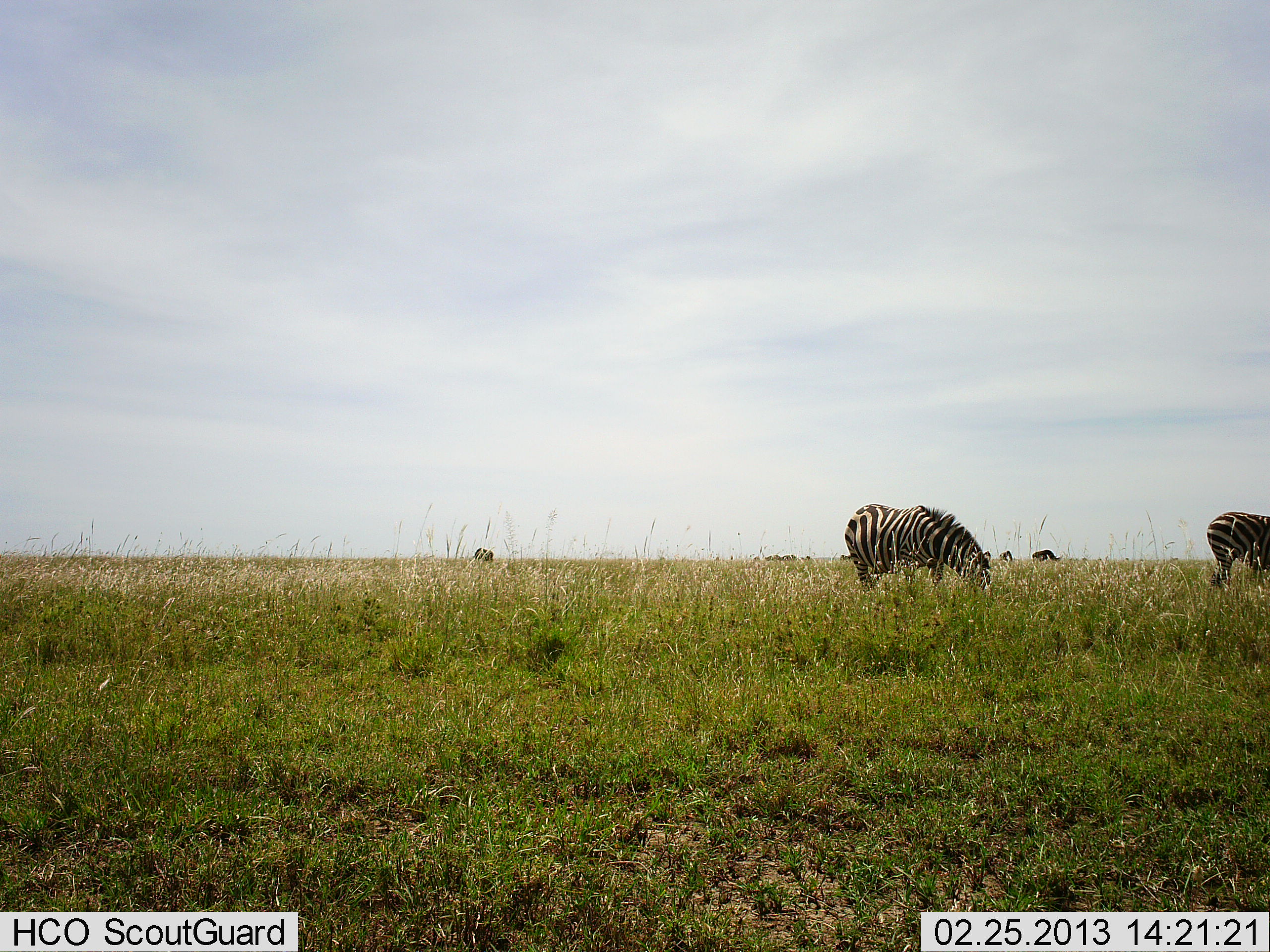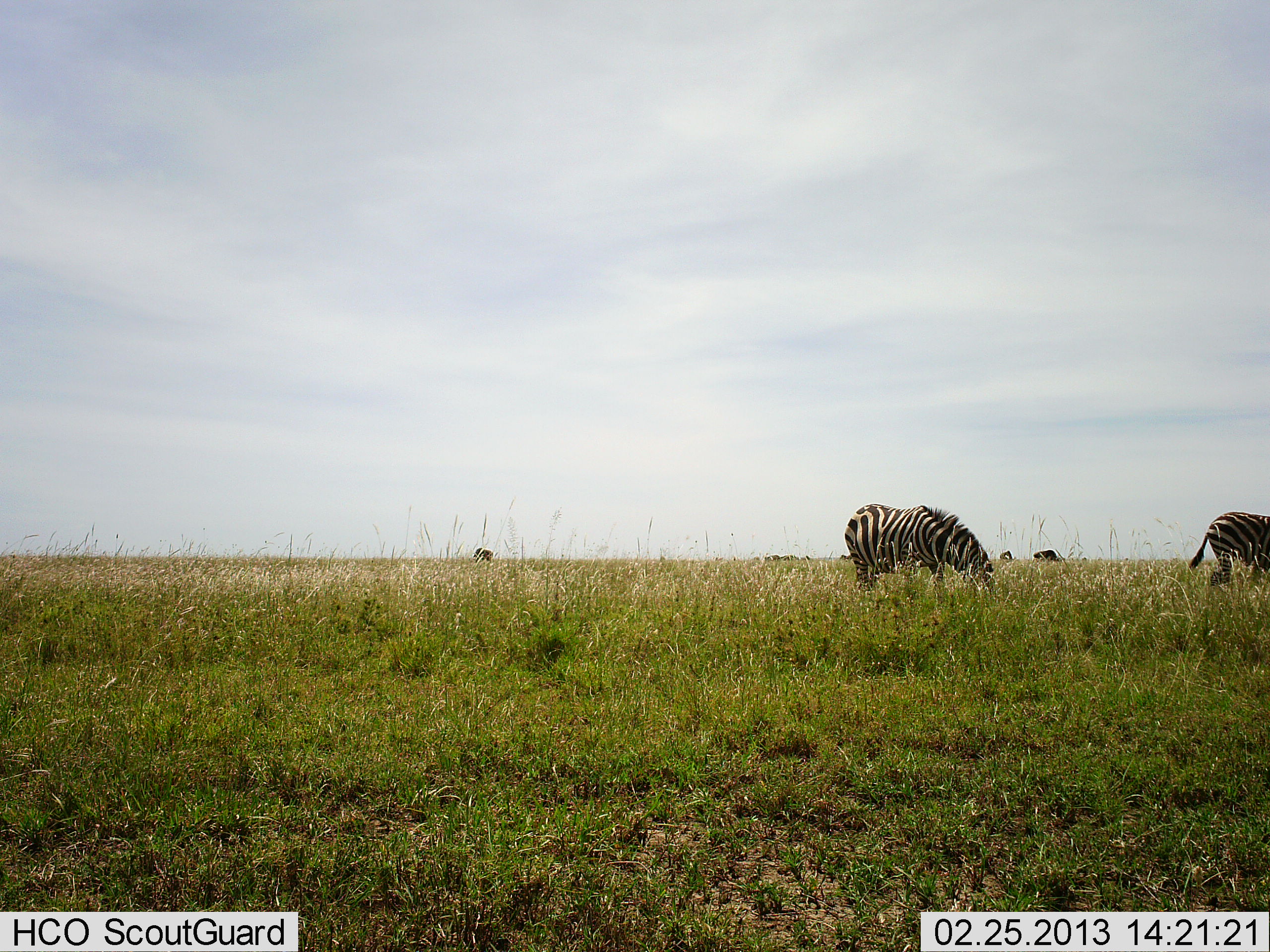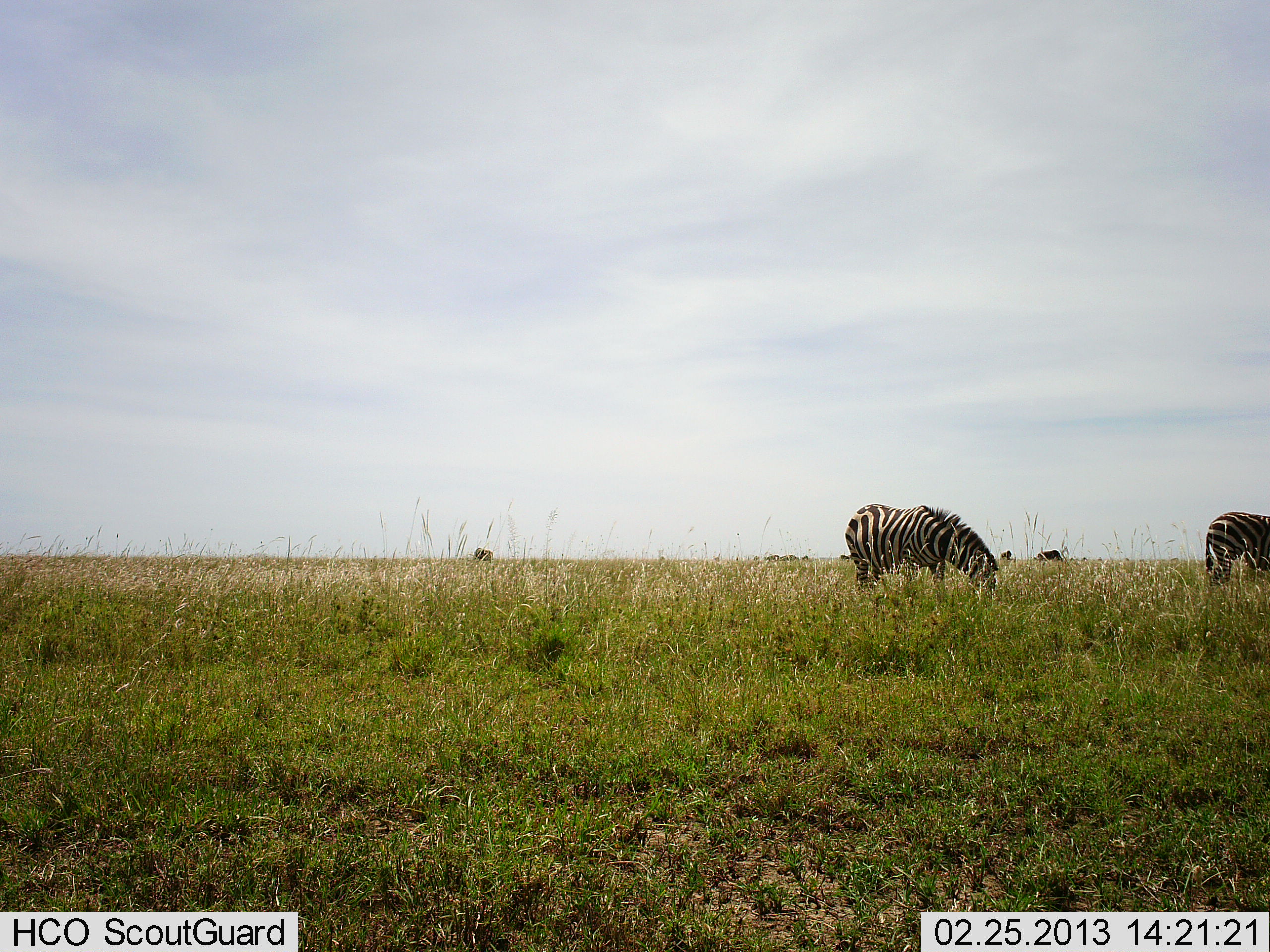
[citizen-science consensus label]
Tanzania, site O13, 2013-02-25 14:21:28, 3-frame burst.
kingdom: Animalia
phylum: Chordata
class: Mammalia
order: Perissodactyla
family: Equidae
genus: Equus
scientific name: Equus quagga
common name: plains zebra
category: zebra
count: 2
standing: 31%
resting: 3%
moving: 10%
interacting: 0%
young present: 0%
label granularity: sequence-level